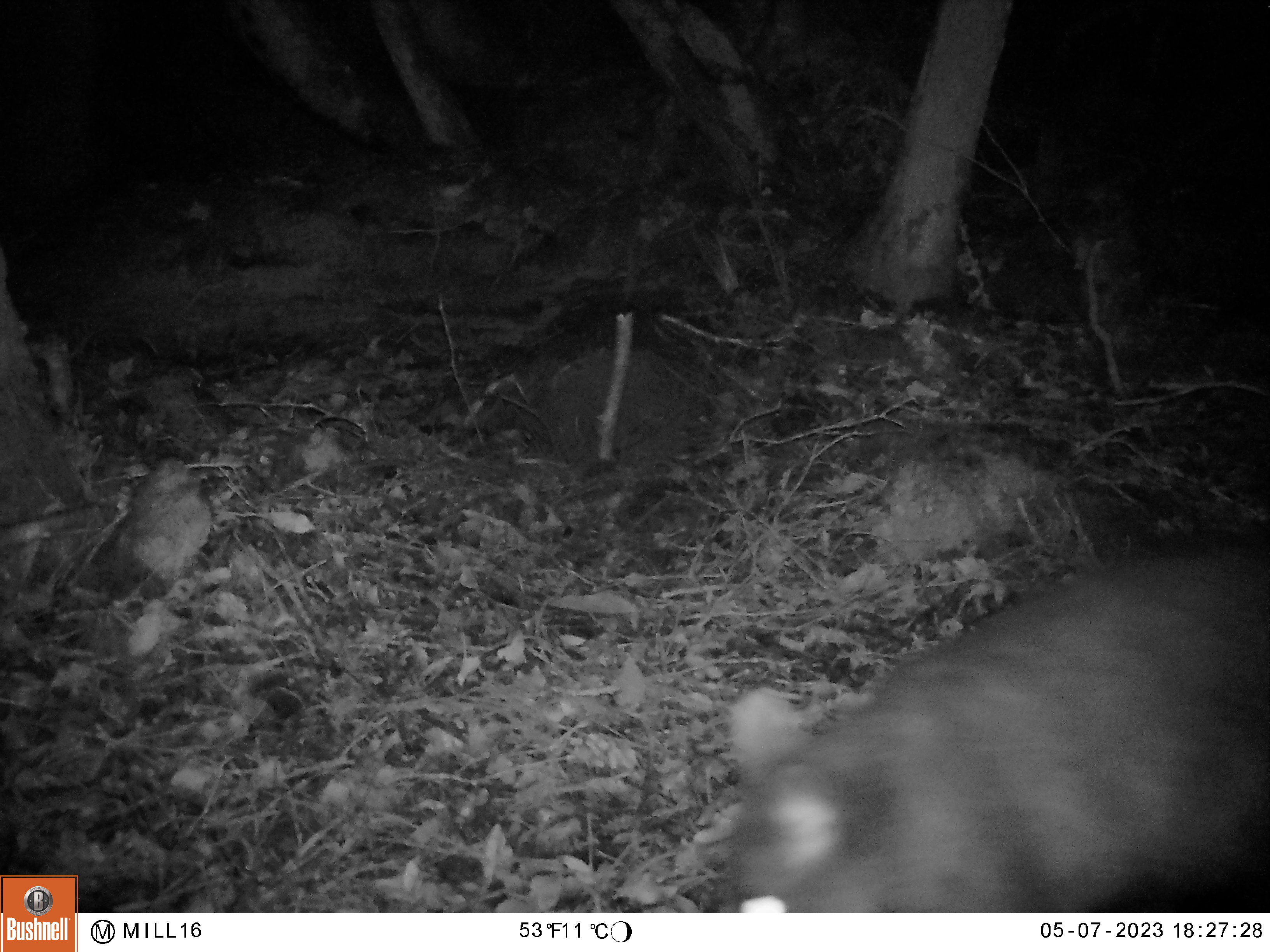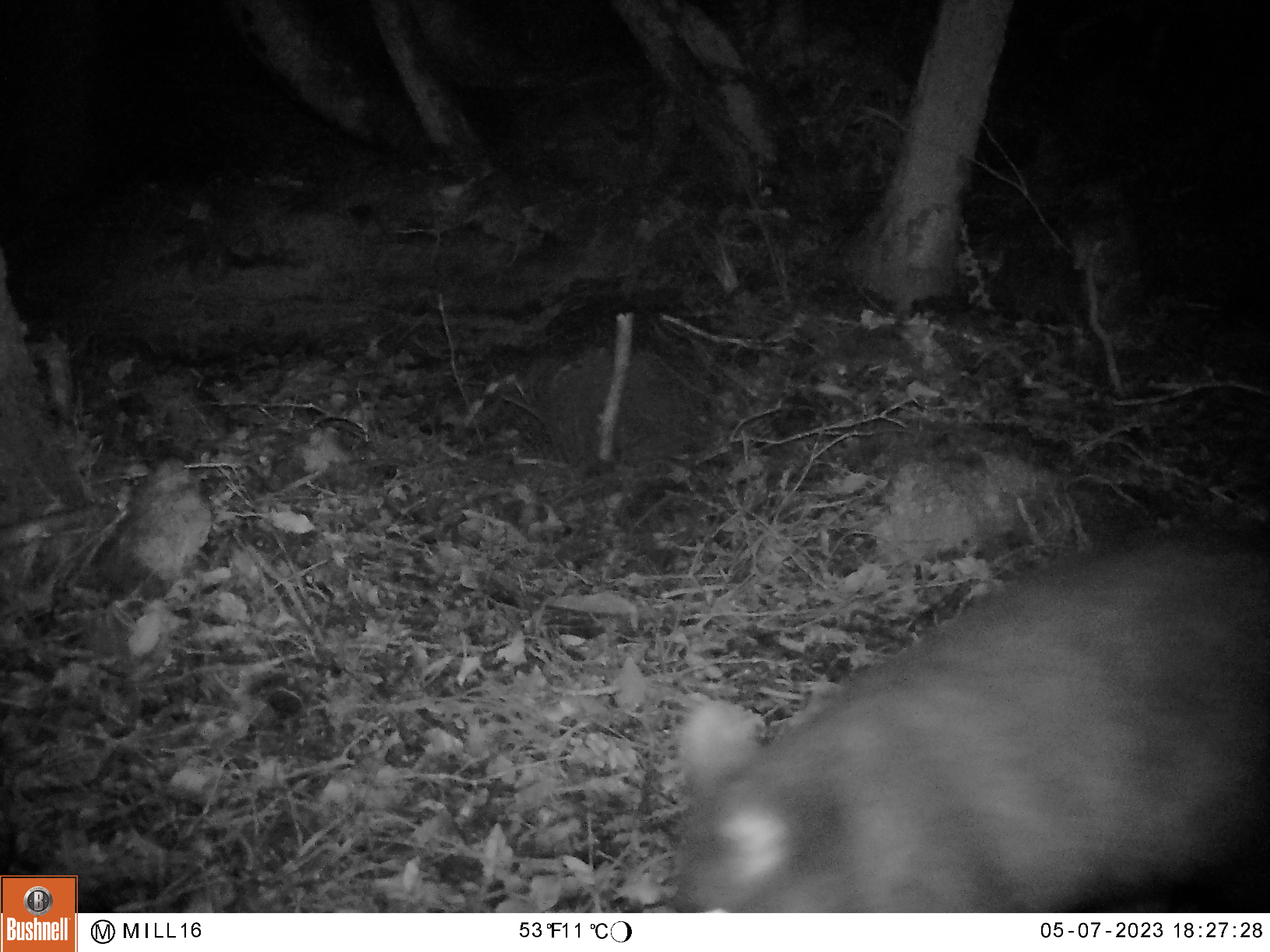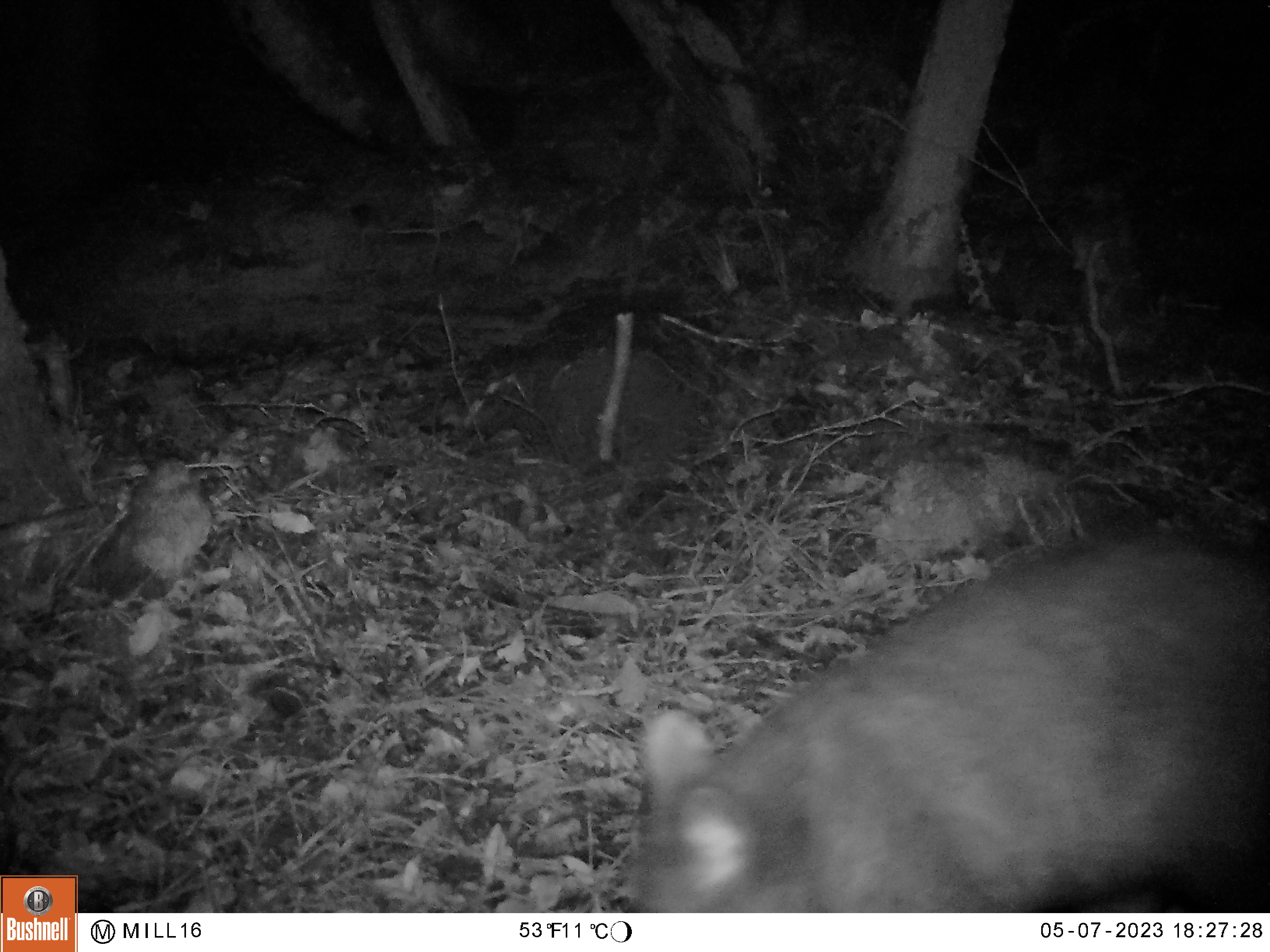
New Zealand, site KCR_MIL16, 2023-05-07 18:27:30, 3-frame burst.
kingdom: Animalia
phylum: Chordata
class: Mammalia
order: Diprotodontia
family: Phalangeridae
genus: Trichosurus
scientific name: Trichosurus vulpecula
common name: common brushtail possum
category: possum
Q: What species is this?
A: Possum (common brushtail possum) (Trichosurus vulpecula).